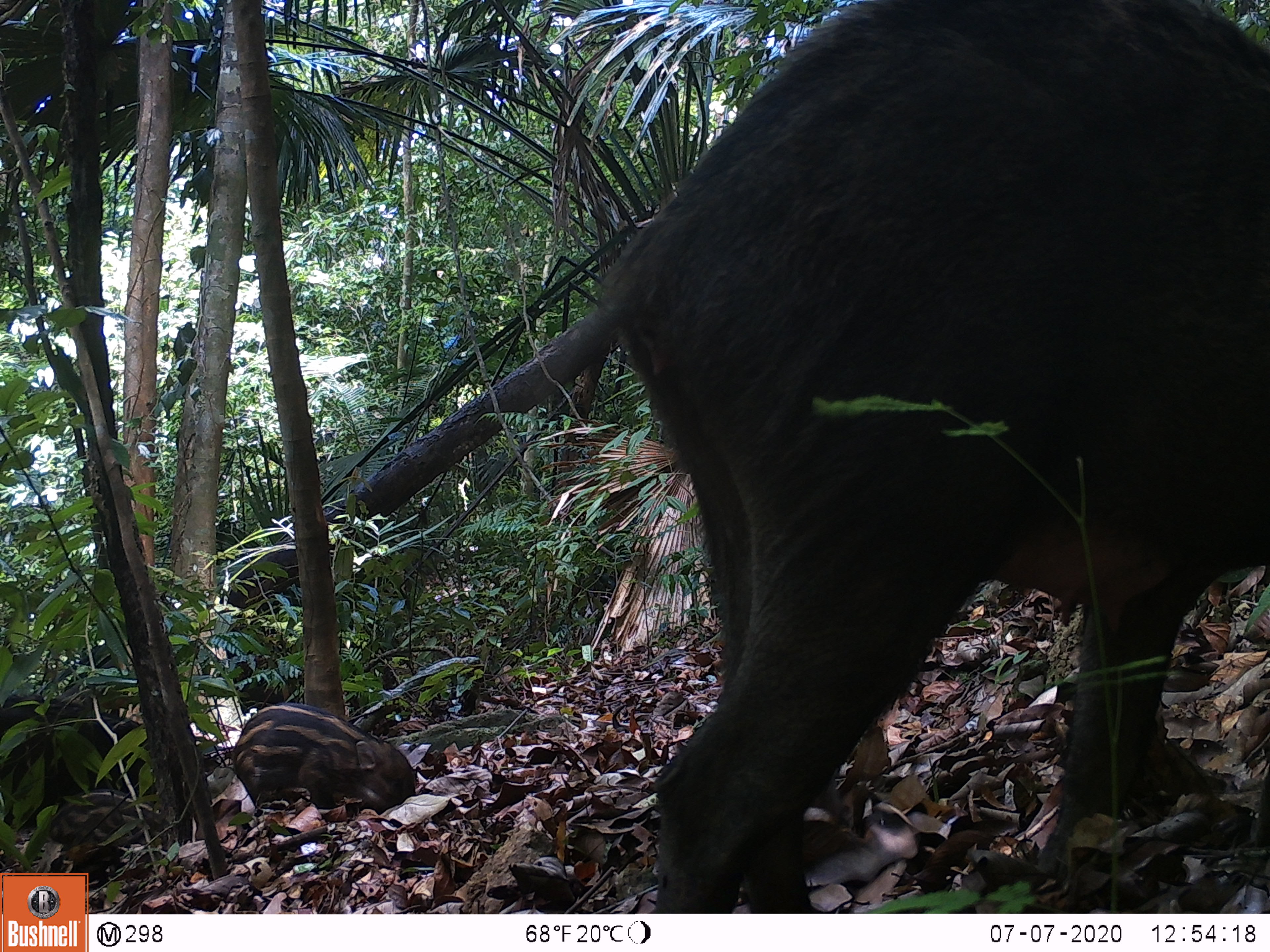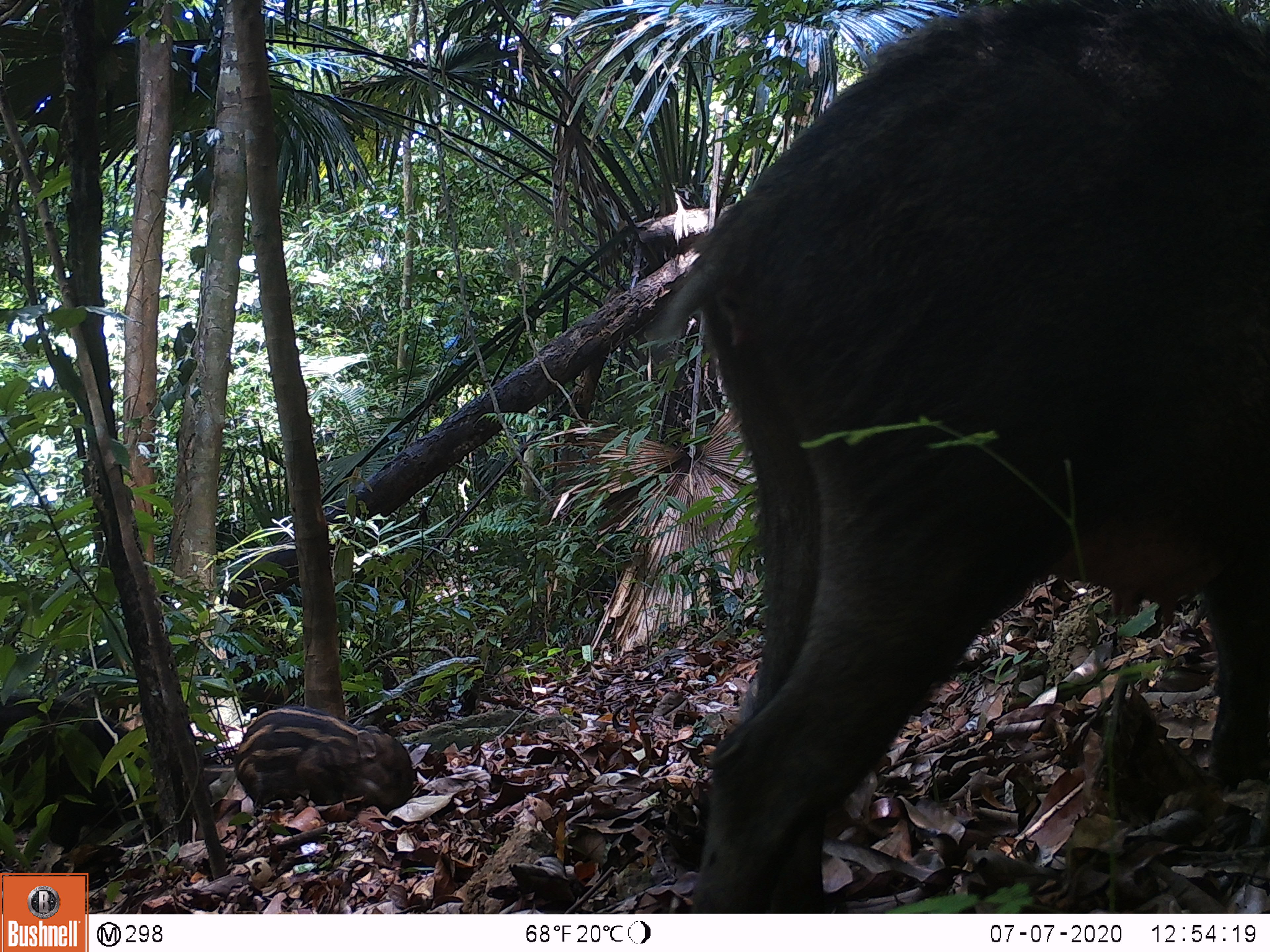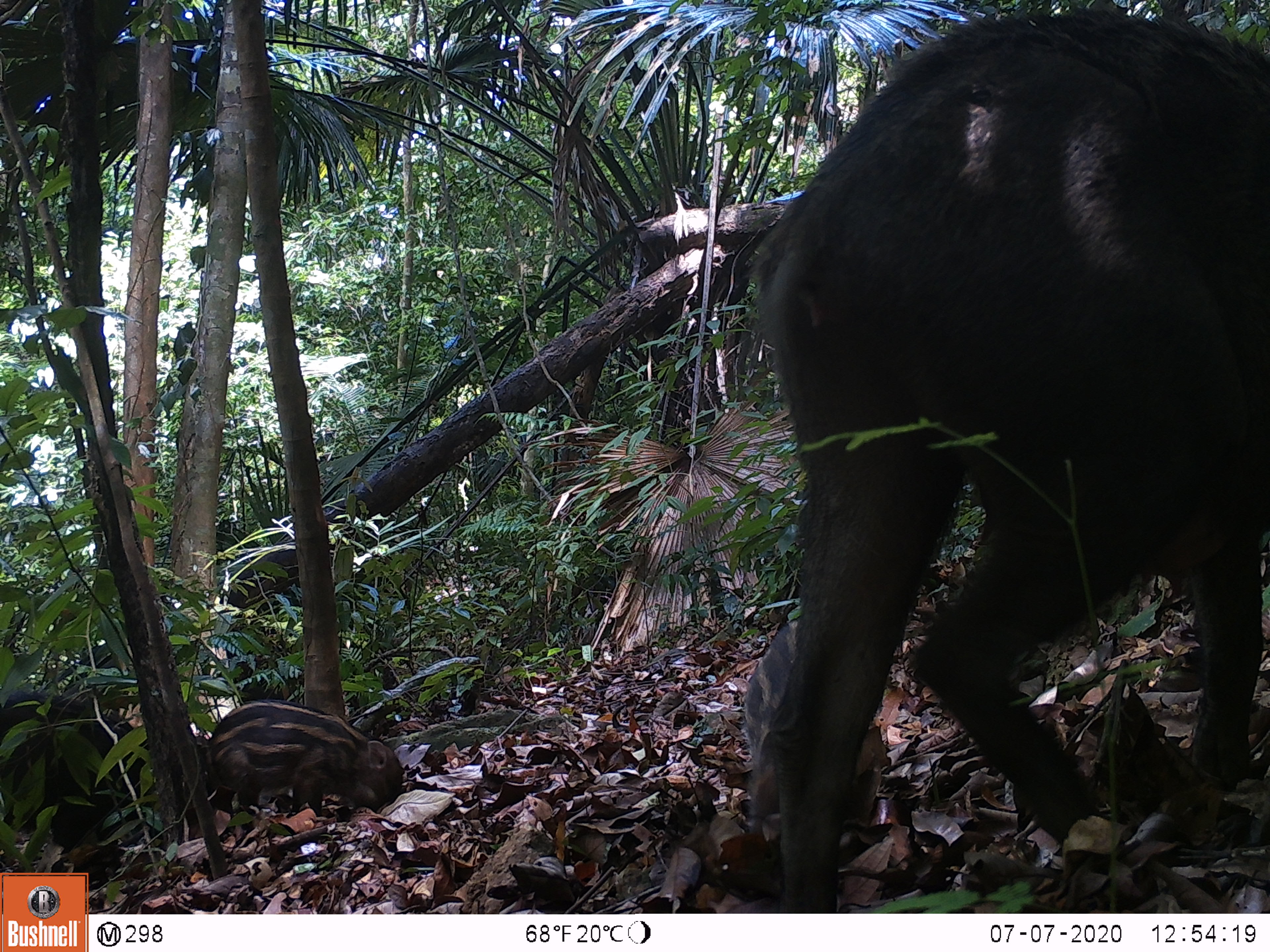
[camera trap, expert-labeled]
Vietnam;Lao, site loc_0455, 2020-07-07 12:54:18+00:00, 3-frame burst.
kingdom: Animalia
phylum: Chordata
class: Mammalia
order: Artiodactyla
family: Suidae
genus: Sus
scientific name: Sus scrofa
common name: eurasian wild pig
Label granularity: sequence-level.